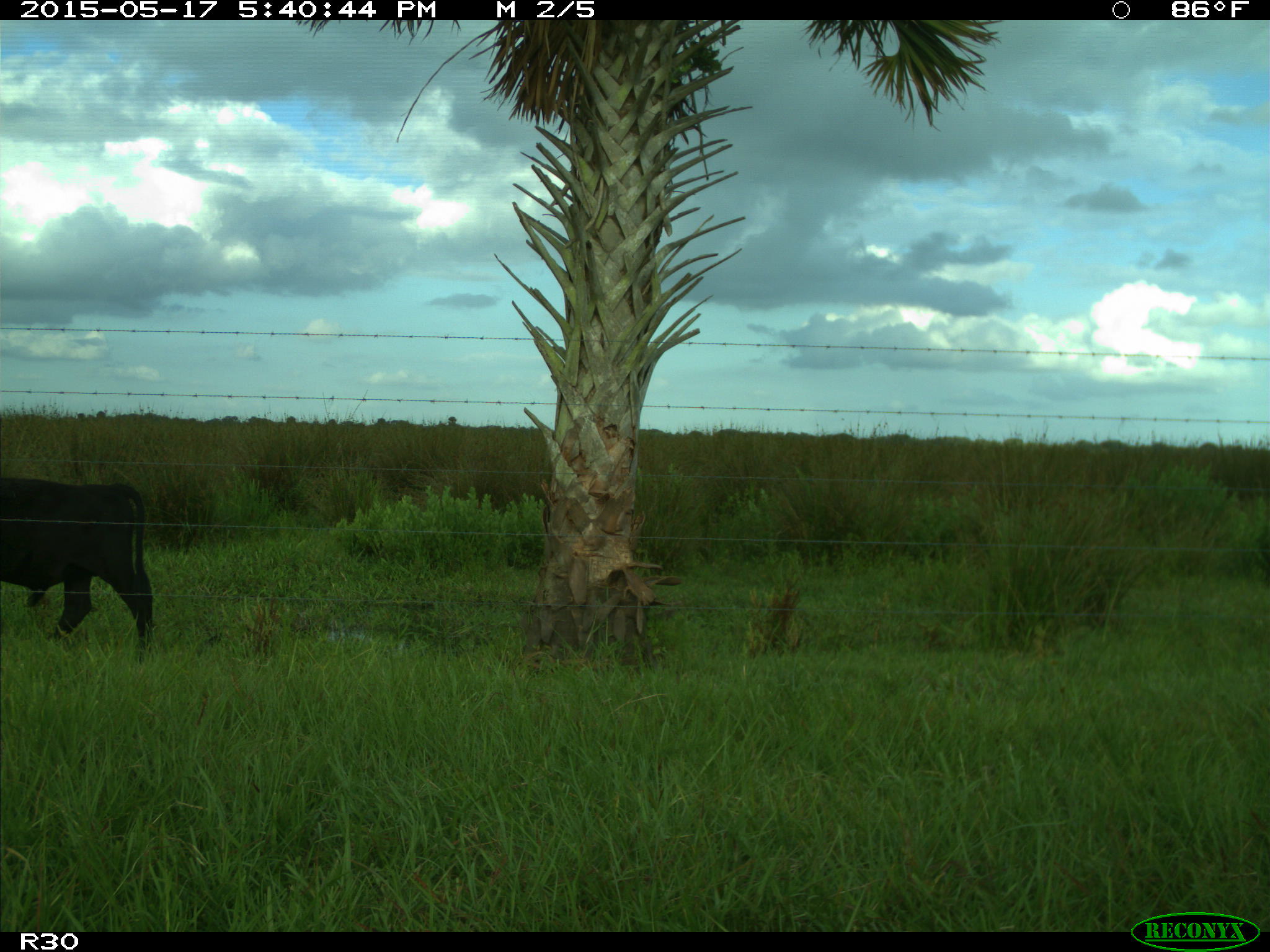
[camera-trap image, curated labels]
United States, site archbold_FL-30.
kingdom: Animalia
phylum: Chordata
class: Mammalia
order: Artiodactyla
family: Bovidae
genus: Bos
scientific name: Bos taurus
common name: domestic cow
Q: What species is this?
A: Bos taurus (domestic cow).